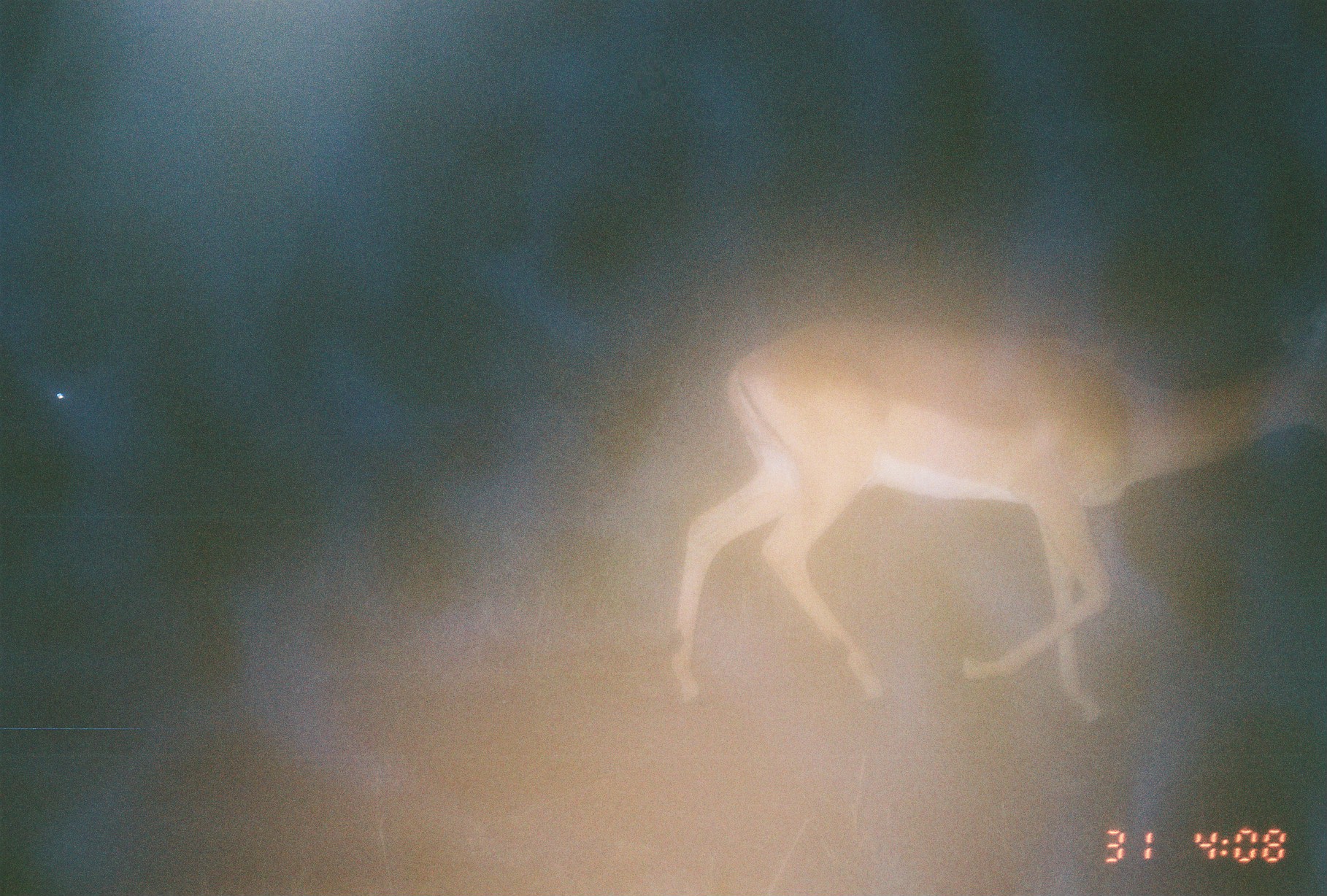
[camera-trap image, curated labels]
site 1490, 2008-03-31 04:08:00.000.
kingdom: Animalia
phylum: Chordata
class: Mammalia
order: Artiodactyla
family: Bovidae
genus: Aepyceros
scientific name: Aepyceros melampus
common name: impala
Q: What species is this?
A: Aepyceros melampus (impala).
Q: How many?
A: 1.